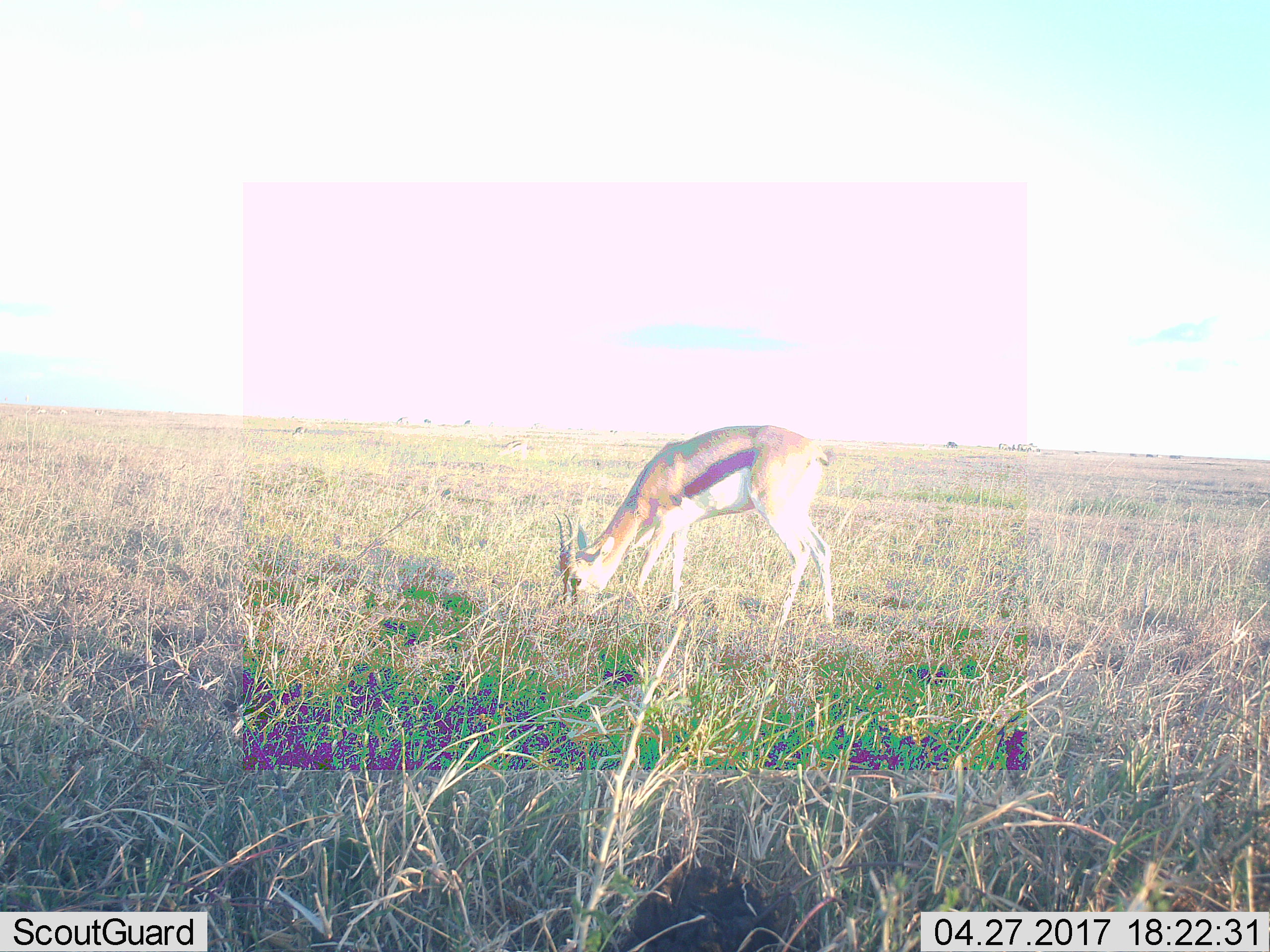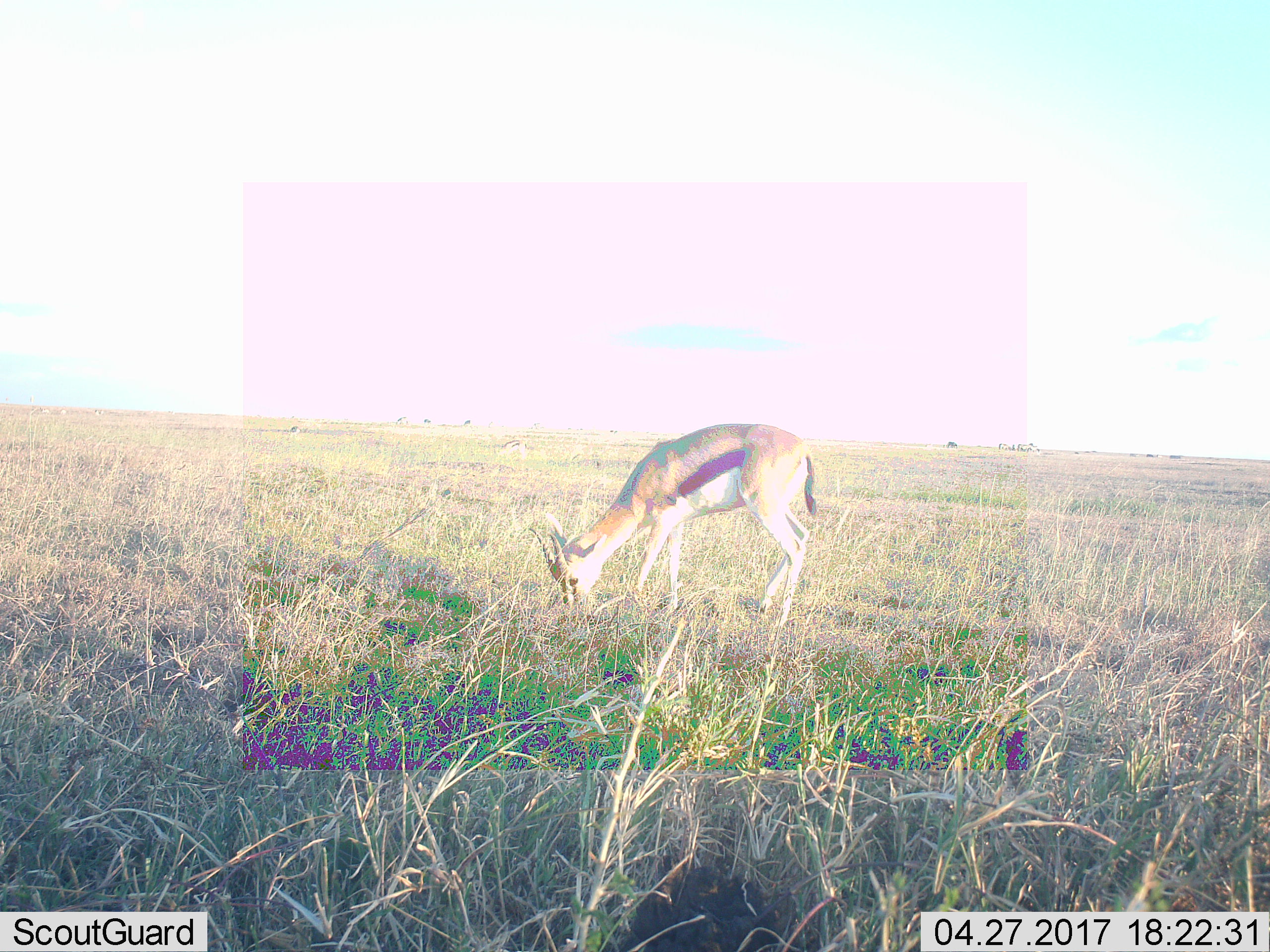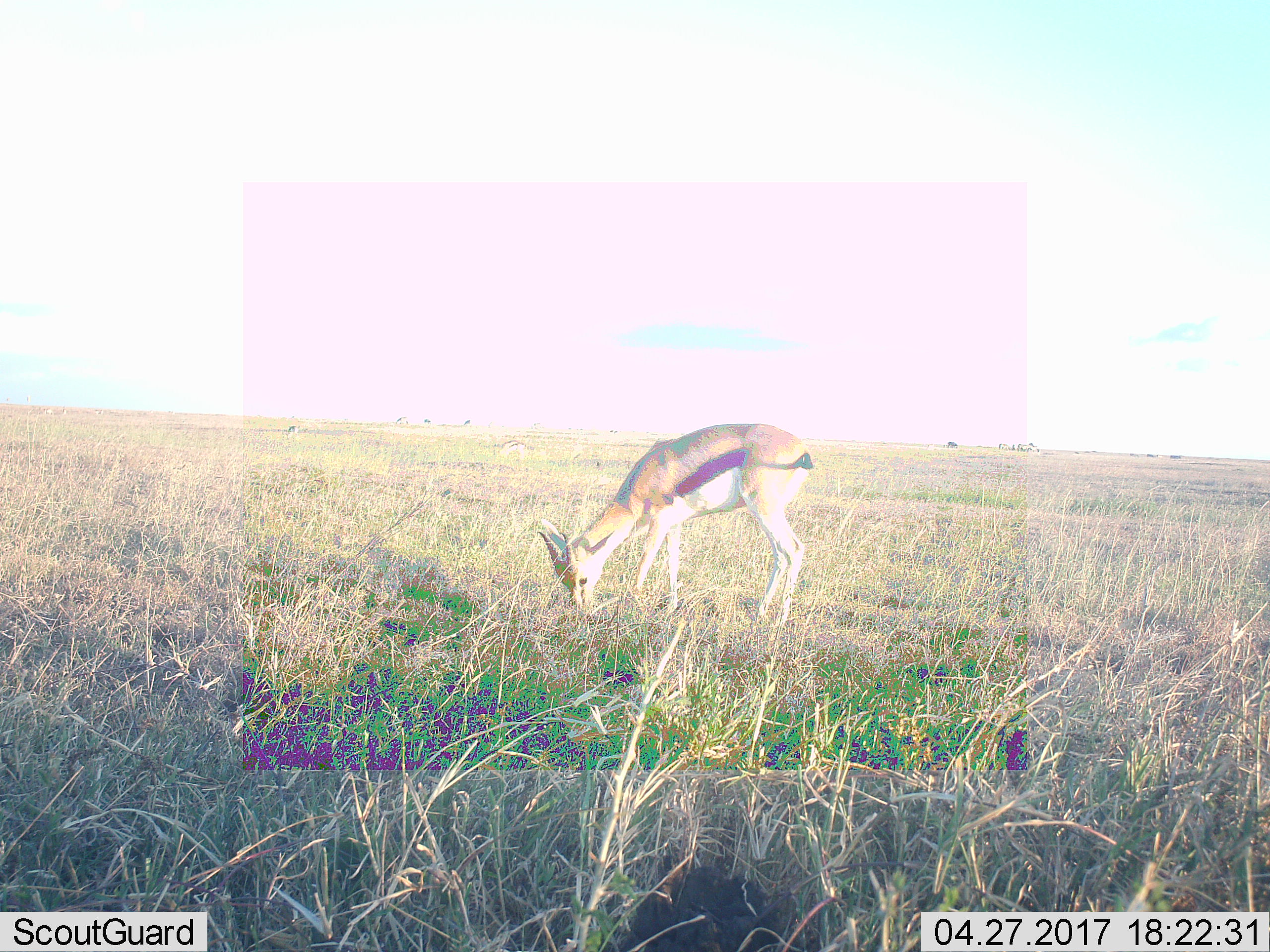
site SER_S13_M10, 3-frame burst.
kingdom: Animalia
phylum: Chordata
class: Mammalia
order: Artiodactyla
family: Bovidae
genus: Eudorcas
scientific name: Eudorcas thomsonii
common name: thomson's gazelle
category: gazellethomsons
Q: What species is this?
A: Gazellethomsons (thomson's gazelle) (Eudorcas thomsonii).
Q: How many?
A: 1.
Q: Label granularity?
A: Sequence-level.